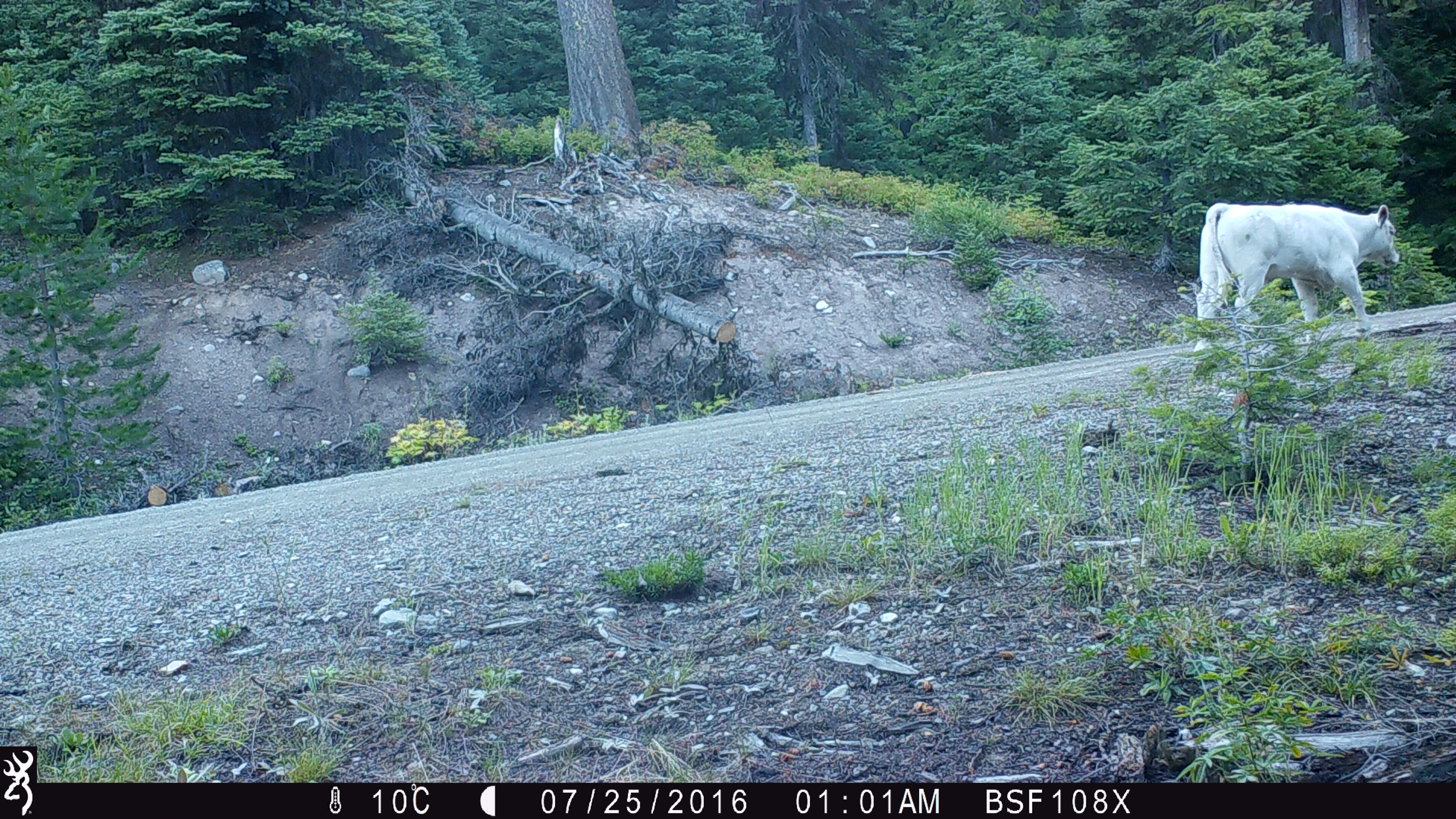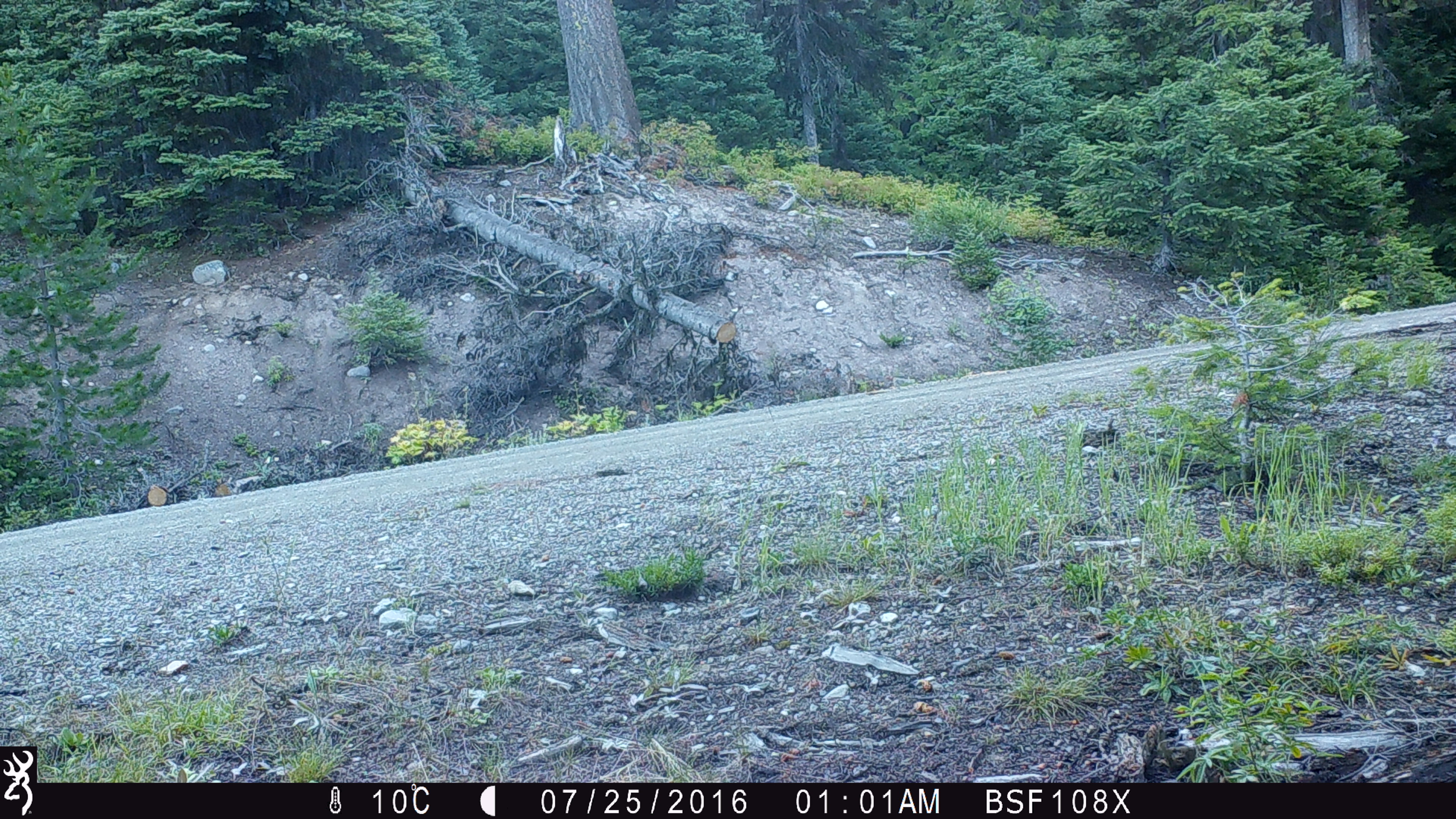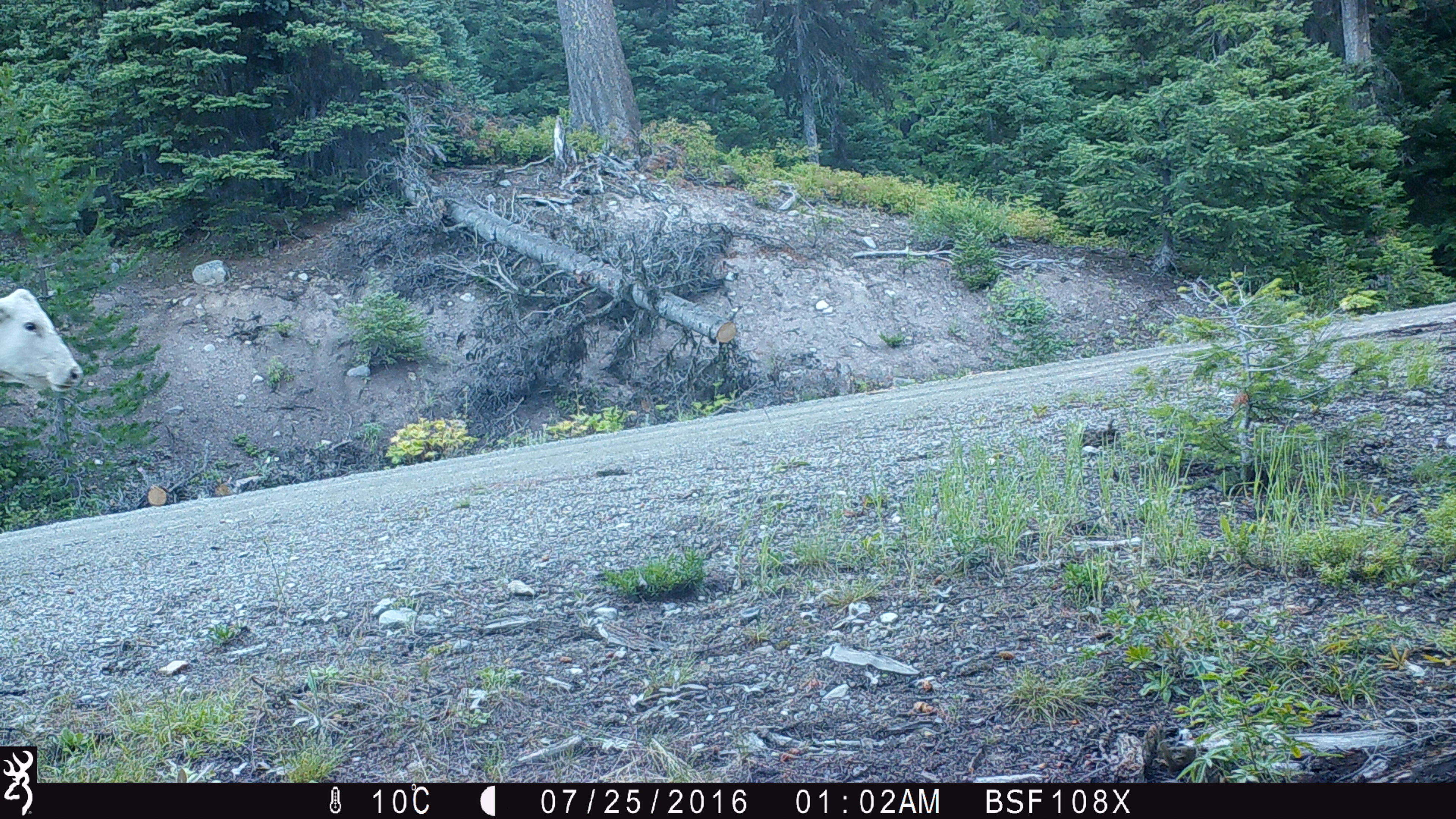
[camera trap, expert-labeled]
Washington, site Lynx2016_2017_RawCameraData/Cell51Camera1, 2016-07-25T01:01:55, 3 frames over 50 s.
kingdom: Animalia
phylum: Chordata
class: Mammalia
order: Artiodactyla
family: Bovidae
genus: Bos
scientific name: Bos taurus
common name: domestic cattle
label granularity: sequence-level